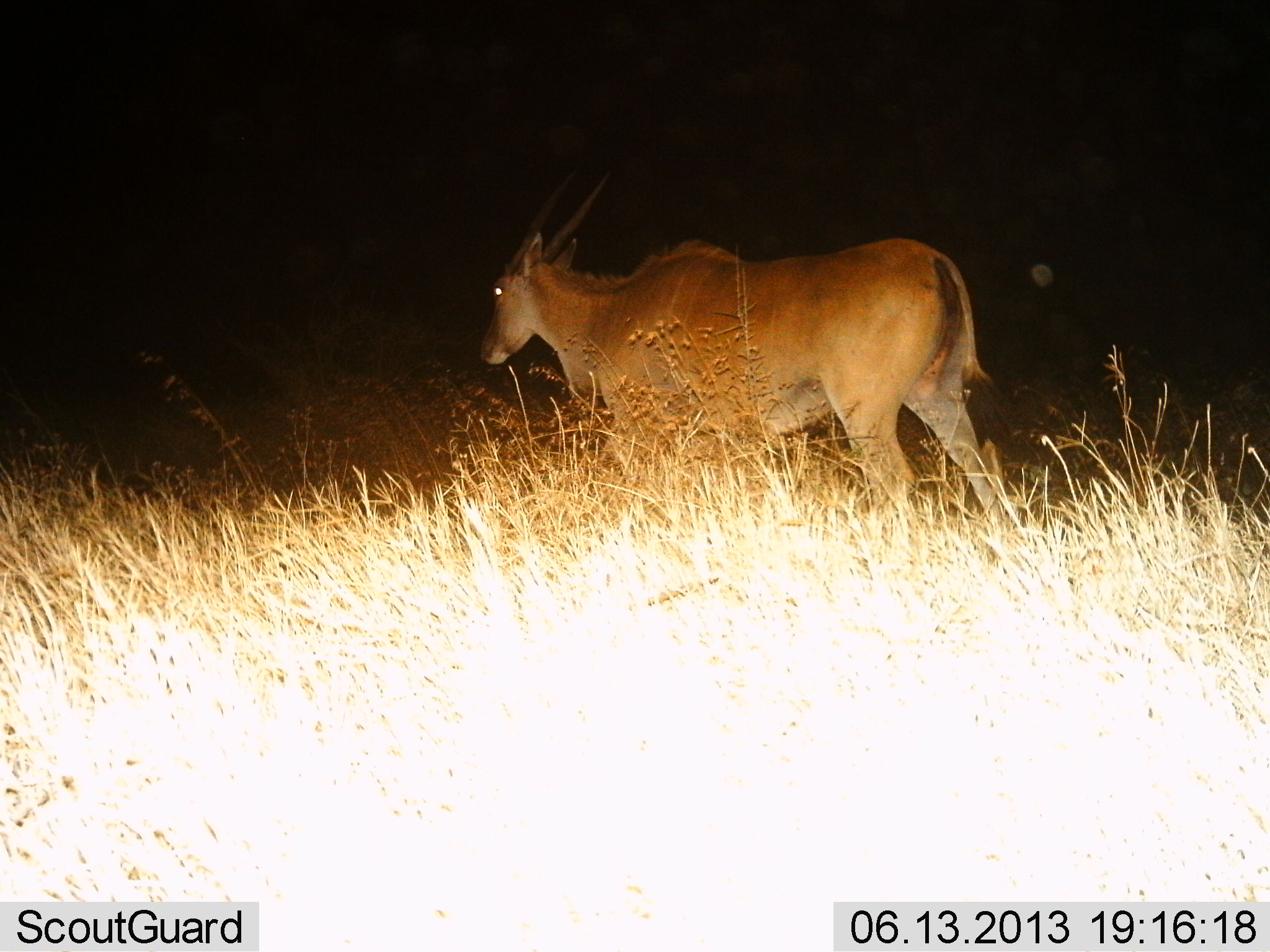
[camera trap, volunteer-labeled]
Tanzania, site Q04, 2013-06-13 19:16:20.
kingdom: Animalia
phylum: Chordata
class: Mammalia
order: Artiodactyla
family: Bovidae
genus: Tragelaphus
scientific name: Tragelaphus oryx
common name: eland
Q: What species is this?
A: Eland (Tragelaphus oryx).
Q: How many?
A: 1.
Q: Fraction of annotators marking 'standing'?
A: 29%.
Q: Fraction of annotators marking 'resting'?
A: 0%.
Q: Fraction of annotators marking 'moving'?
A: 71%.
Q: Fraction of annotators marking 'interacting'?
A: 0%.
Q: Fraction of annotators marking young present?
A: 0%.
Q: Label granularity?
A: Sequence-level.